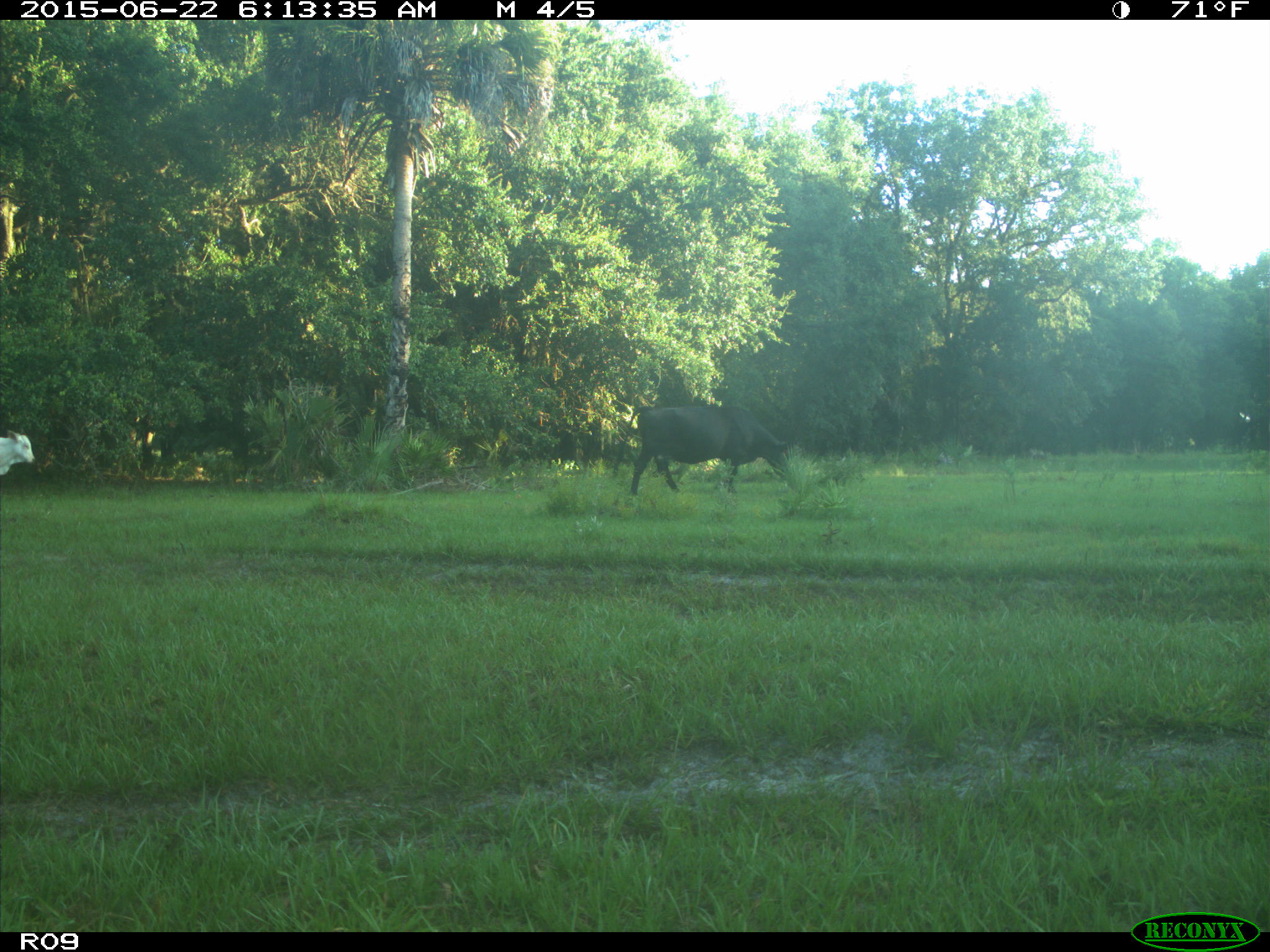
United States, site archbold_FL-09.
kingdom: Animalia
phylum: Chordata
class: Mammalia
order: Artiodactyla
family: Bovidae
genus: Bos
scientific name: Bos taurus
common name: domestic cow